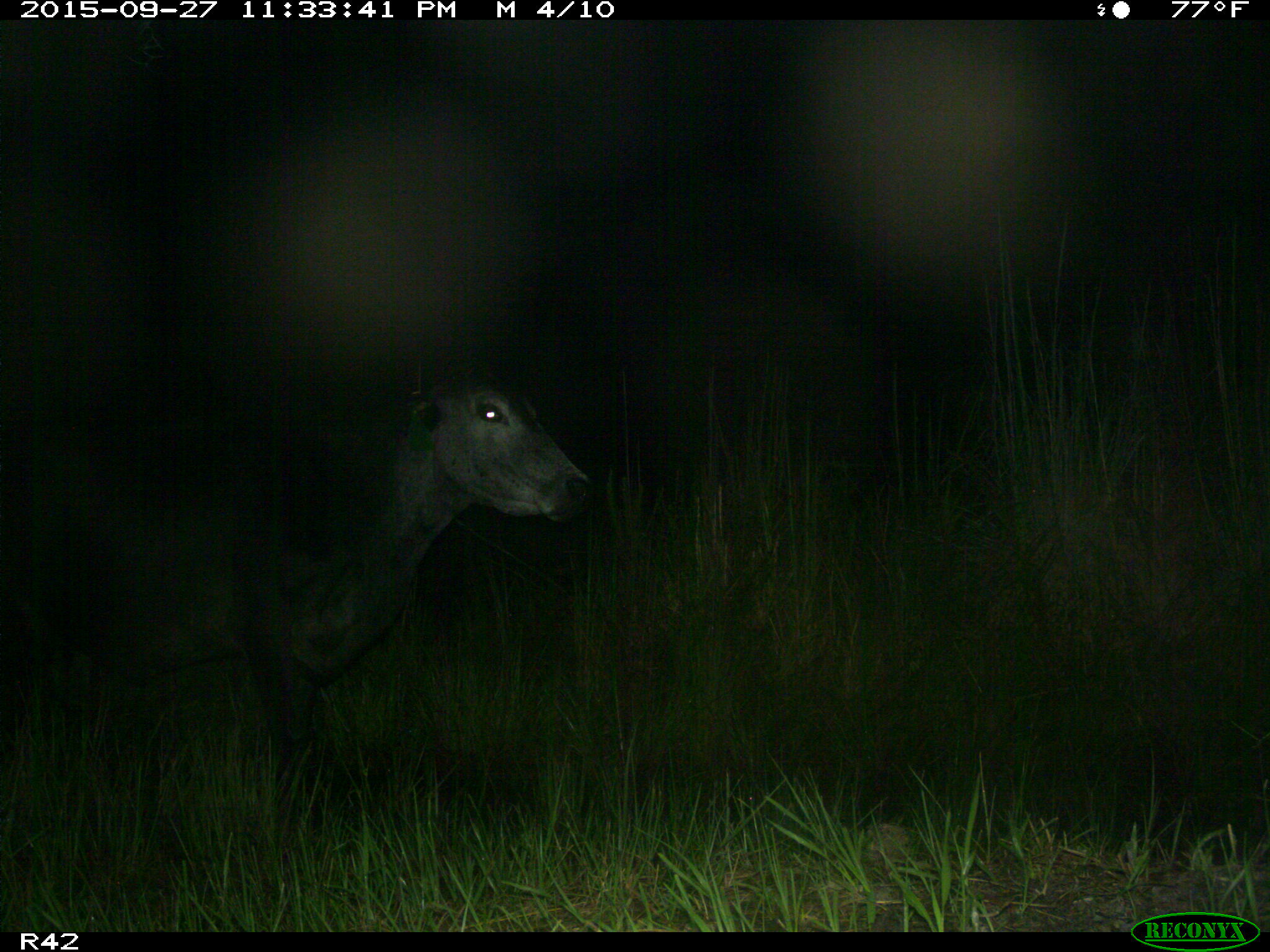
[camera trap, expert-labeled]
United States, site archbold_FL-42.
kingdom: Animalia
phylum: Chordata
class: Mammalia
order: Artiodactyla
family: Bovidae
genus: Bos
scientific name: Bos taurus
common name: domestic cow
Bos taurus (domestic cow).